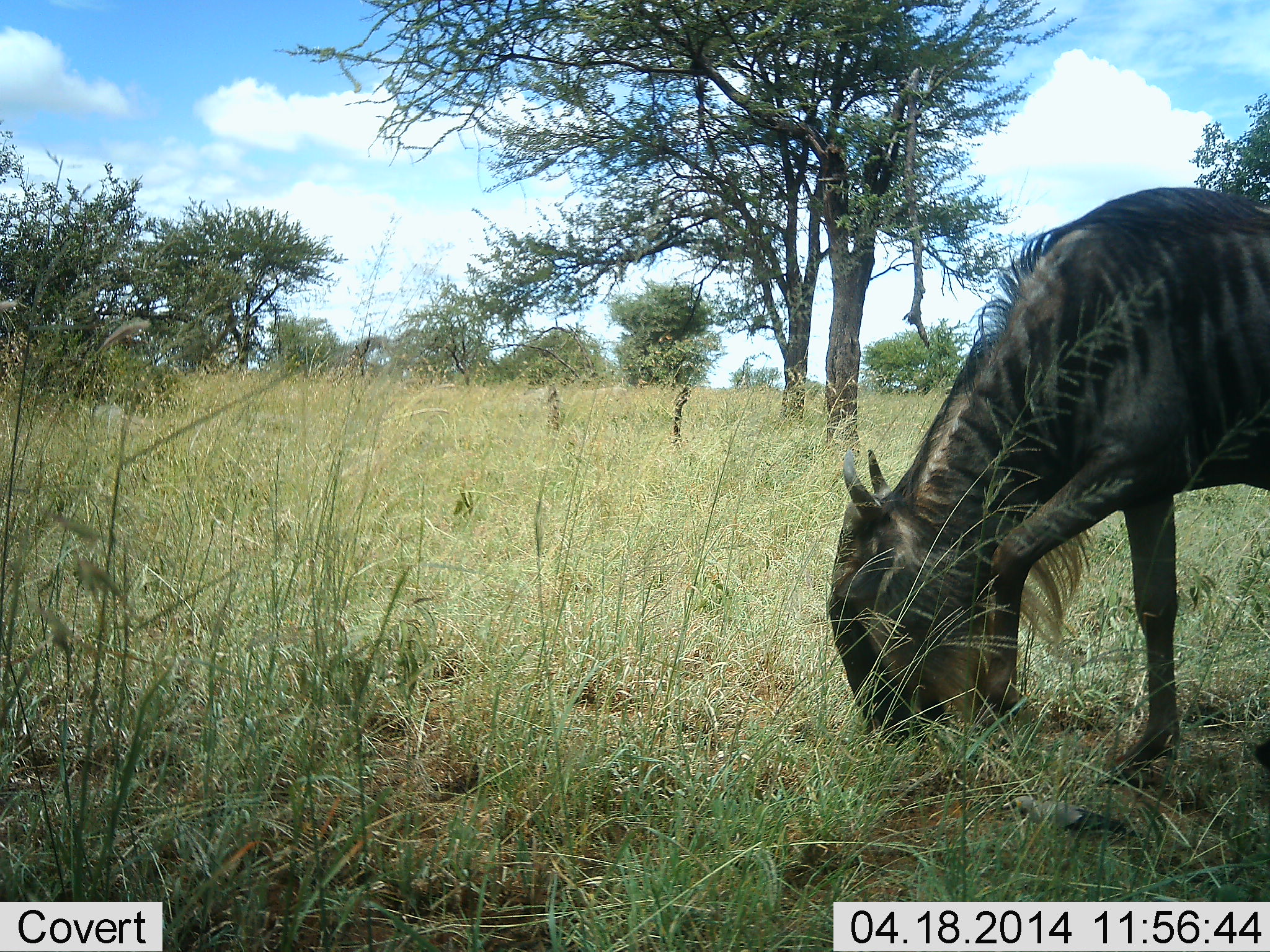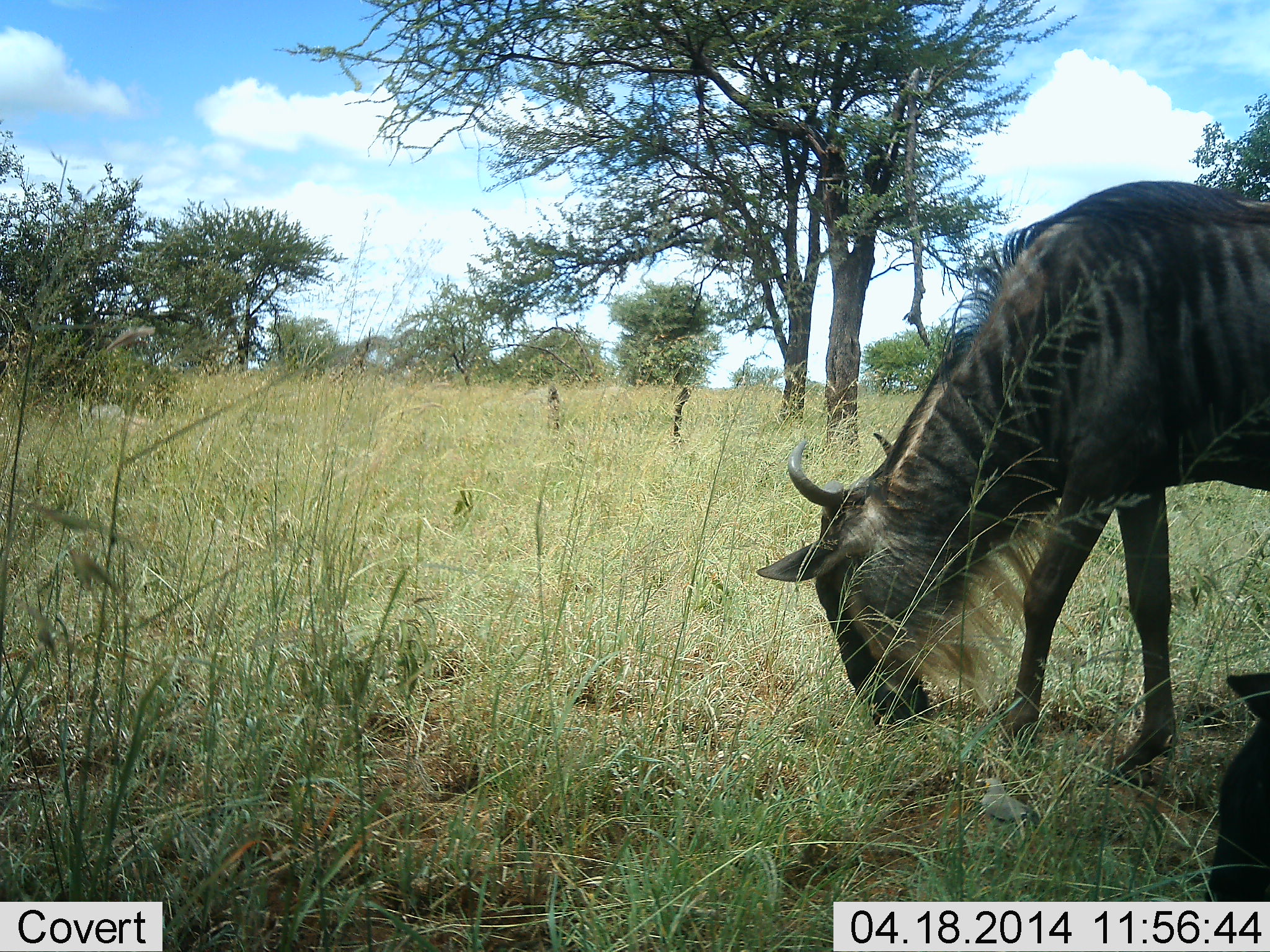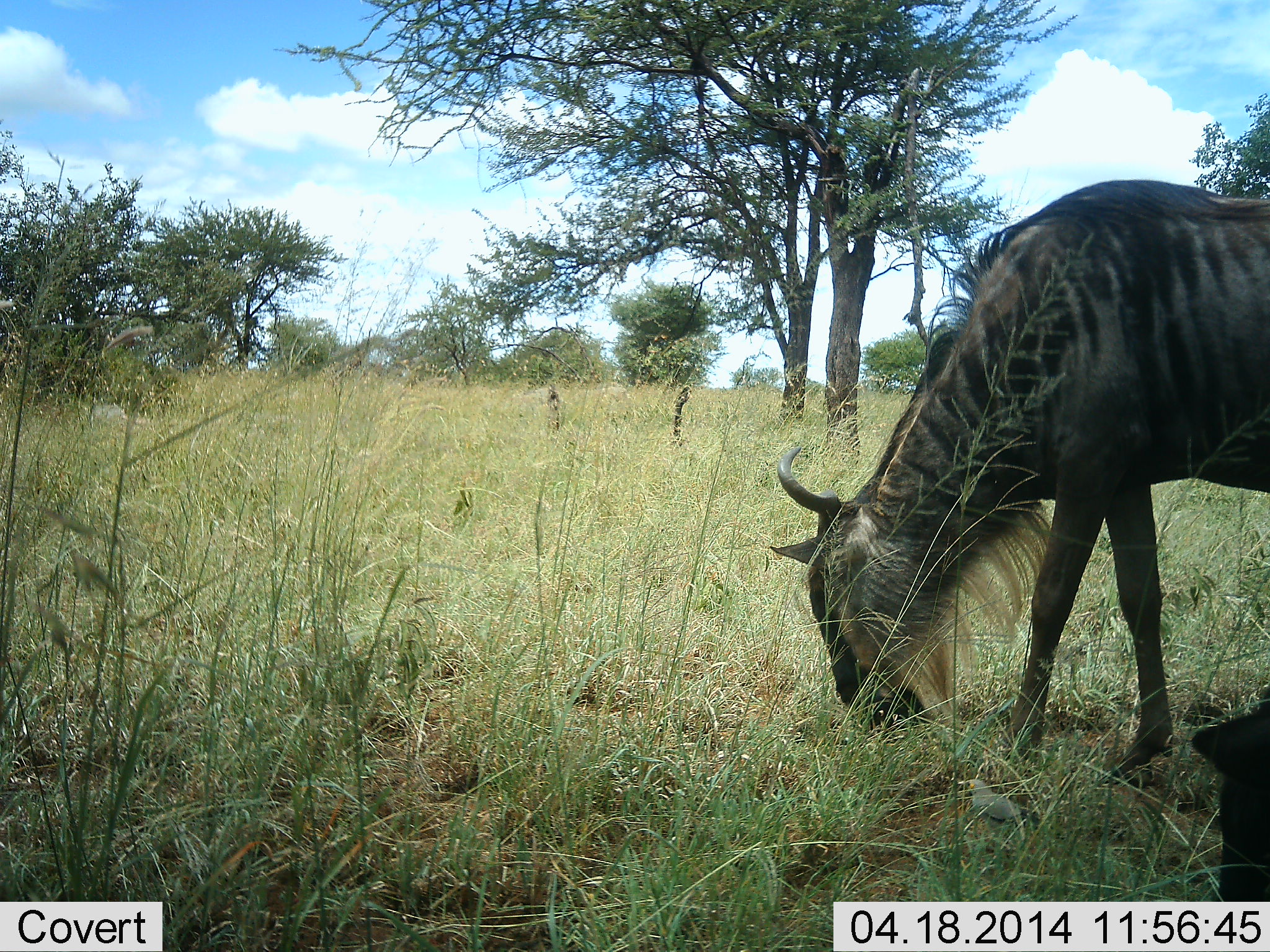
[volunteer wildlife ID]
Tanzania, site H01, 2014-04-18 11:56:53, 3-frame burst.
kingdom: Animalia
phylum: Chordata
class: Mammalia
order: Artiodactyla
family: Bovidae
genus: Connochaetes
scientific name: Connochaetes taurinus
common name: blue wildebeest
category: wildebeest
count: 2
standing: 9%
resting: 9%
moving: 0%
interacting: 0%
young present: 0%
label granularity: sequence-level